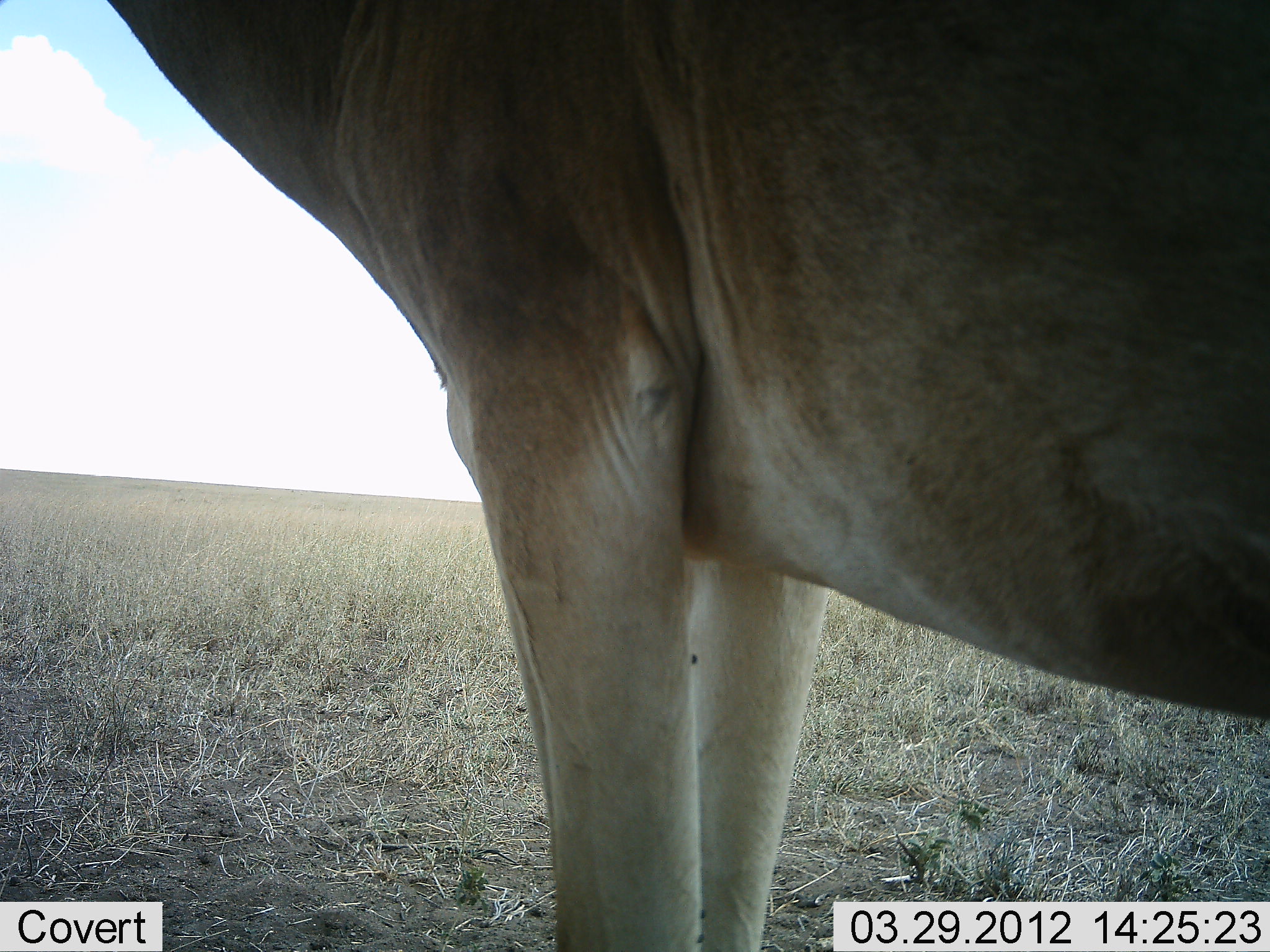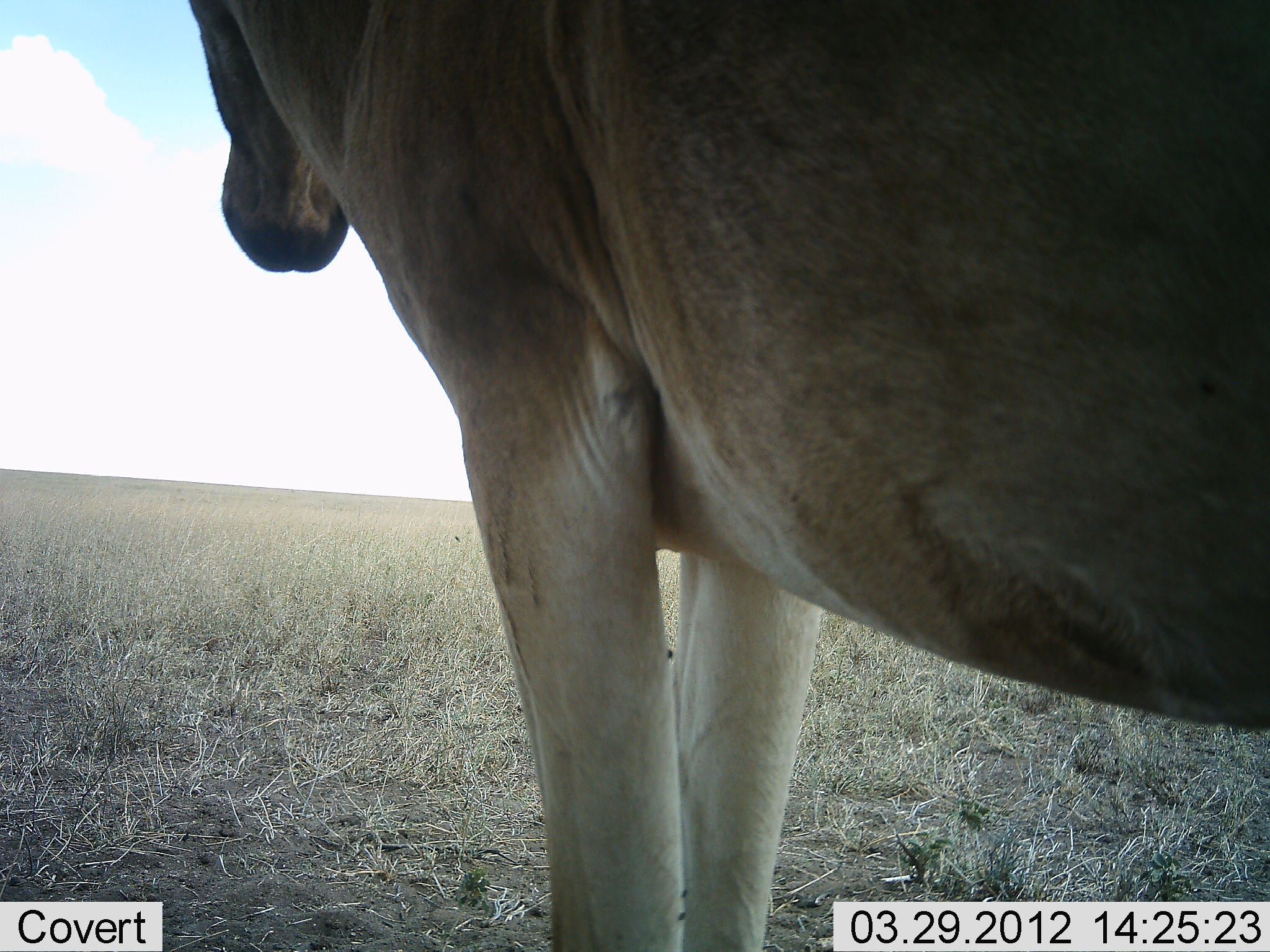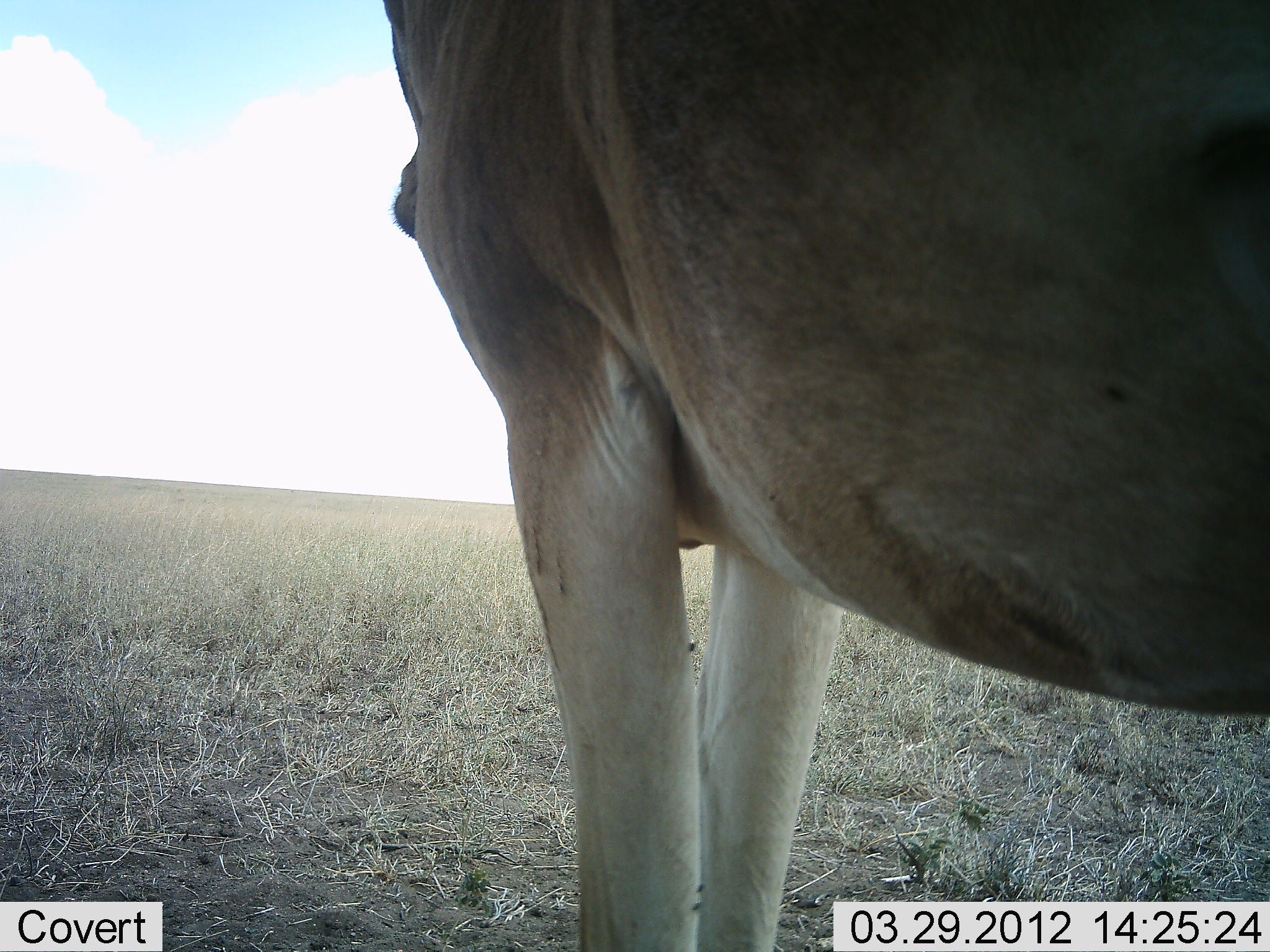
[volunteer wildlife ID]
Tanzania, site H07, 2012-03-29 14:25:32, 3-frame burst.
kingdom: Animalia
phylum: Chordata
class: Mammalia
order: Artiodactyla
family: Bovidae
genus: Alcelaphus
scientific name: Alcelaphus buselaphus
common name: hartebeest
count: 1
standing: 100%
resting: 0%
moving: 0%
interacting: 0%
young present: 0%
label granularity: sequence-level